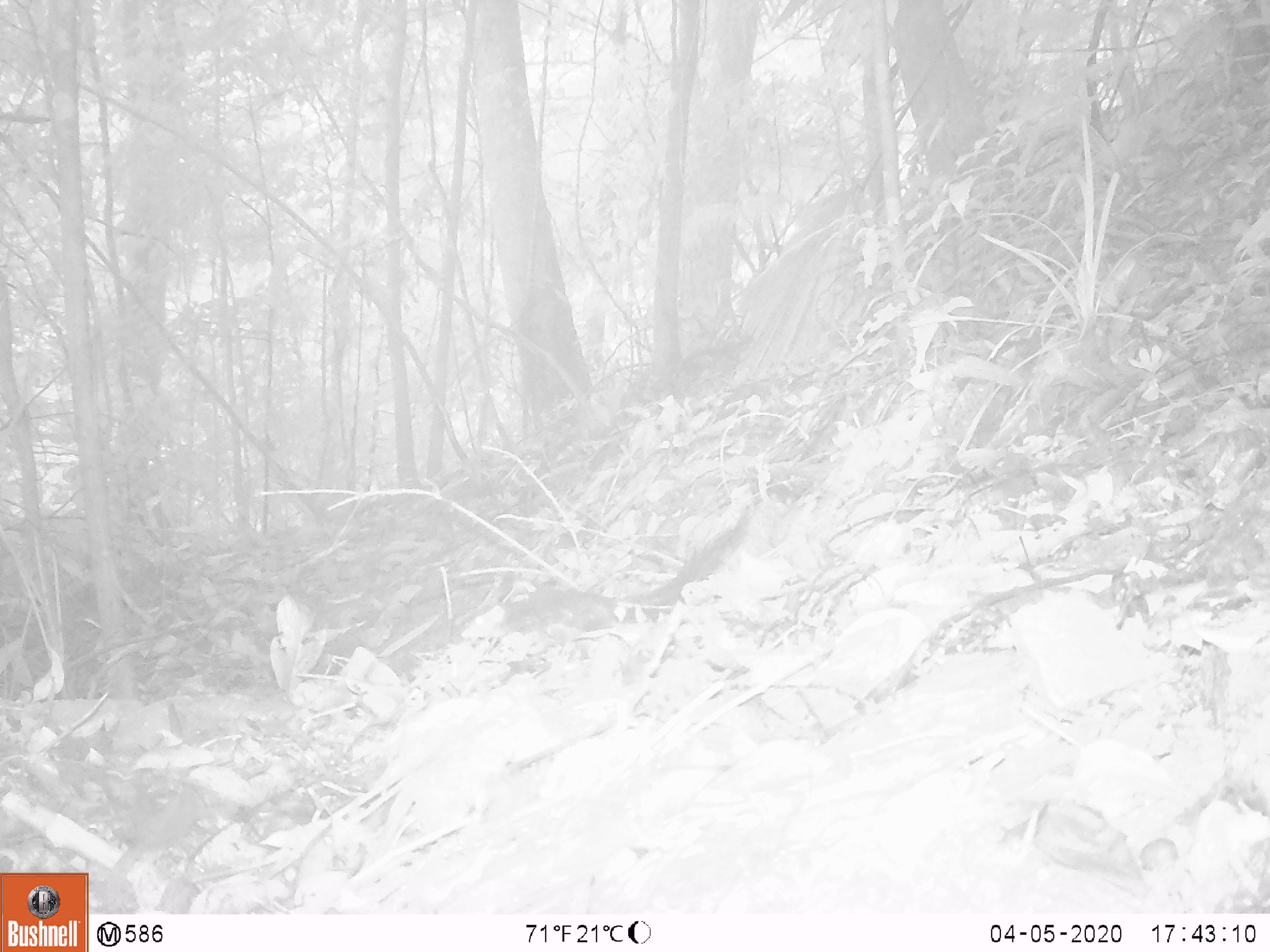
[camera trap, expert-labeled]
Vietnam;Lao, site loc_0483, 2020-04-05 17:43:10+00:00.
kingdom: Animalia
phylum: Chordata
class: Mammalia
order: Rodentia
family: Sciuridae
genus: Sciurus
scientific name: Sciurus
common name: squirrel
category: unidentified squirrel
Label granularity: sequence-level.